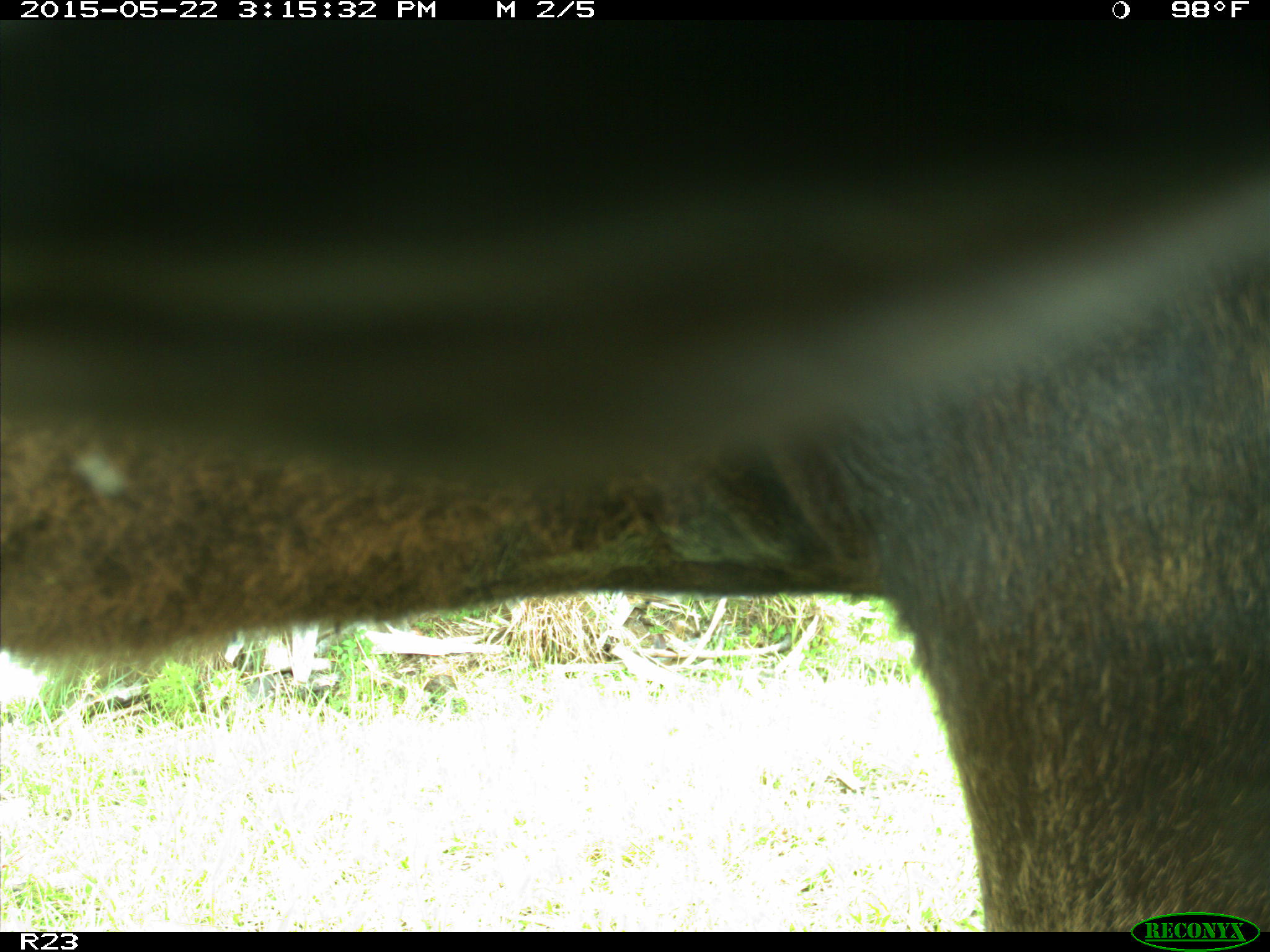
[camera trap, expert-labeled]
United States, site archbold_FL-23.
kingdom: Animalia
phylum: Chordata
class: Mammalia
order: Artiodactyla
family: Bovidae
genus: Bos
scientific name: Bos taurus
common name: domestic cow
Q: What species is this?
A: Bos taurus (domestic cow).